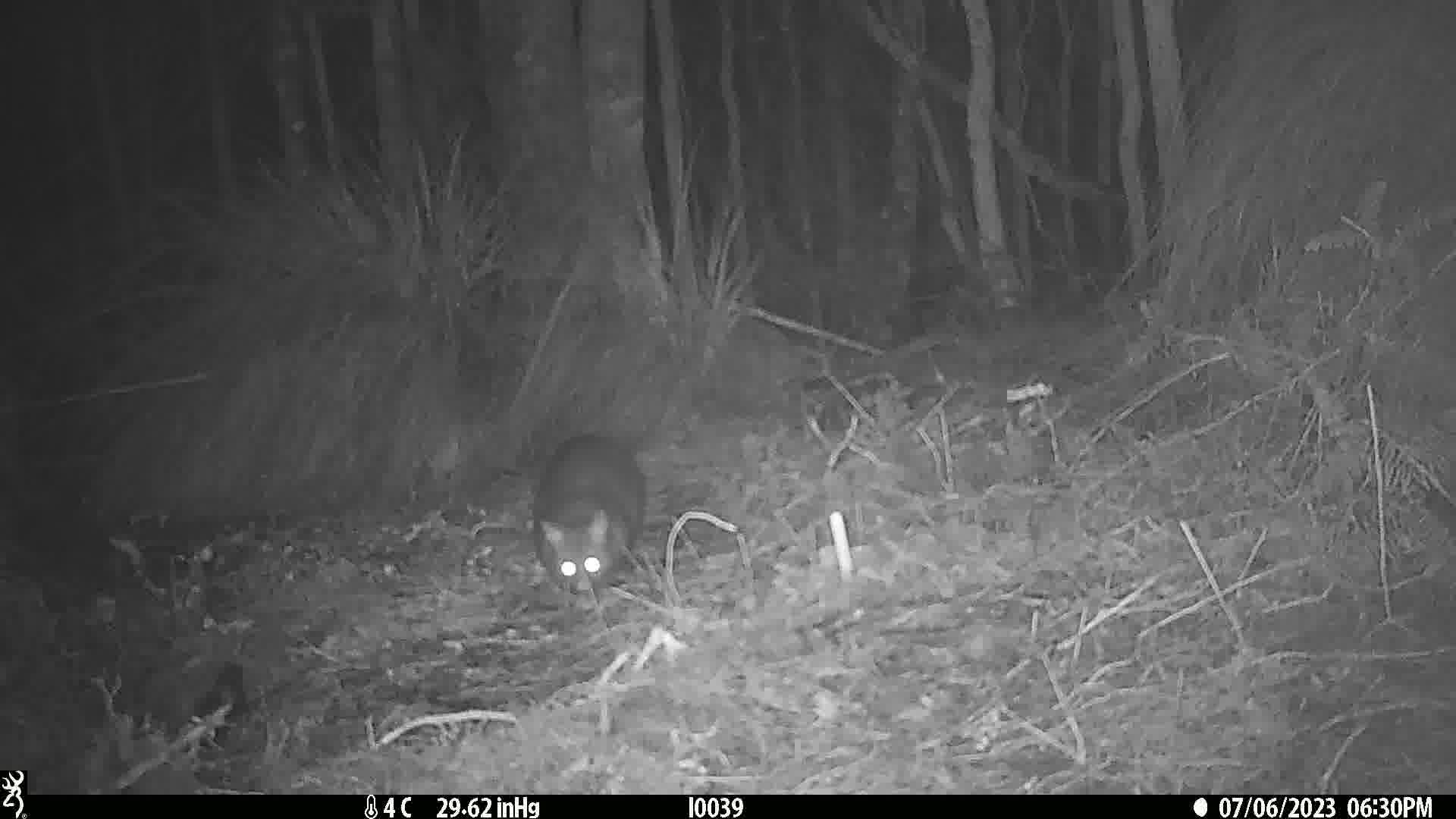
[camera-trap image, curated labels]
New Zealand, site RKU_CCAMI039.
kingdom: Animalia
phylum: Chordata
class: Mammalia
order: Diprotodontia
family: Phalangeridae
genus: Trichosurus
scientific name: Trichosurus vulpecula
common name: common brushtail possum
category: possum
Possum (common brushtail possum) (Trichosurus vulpecula).